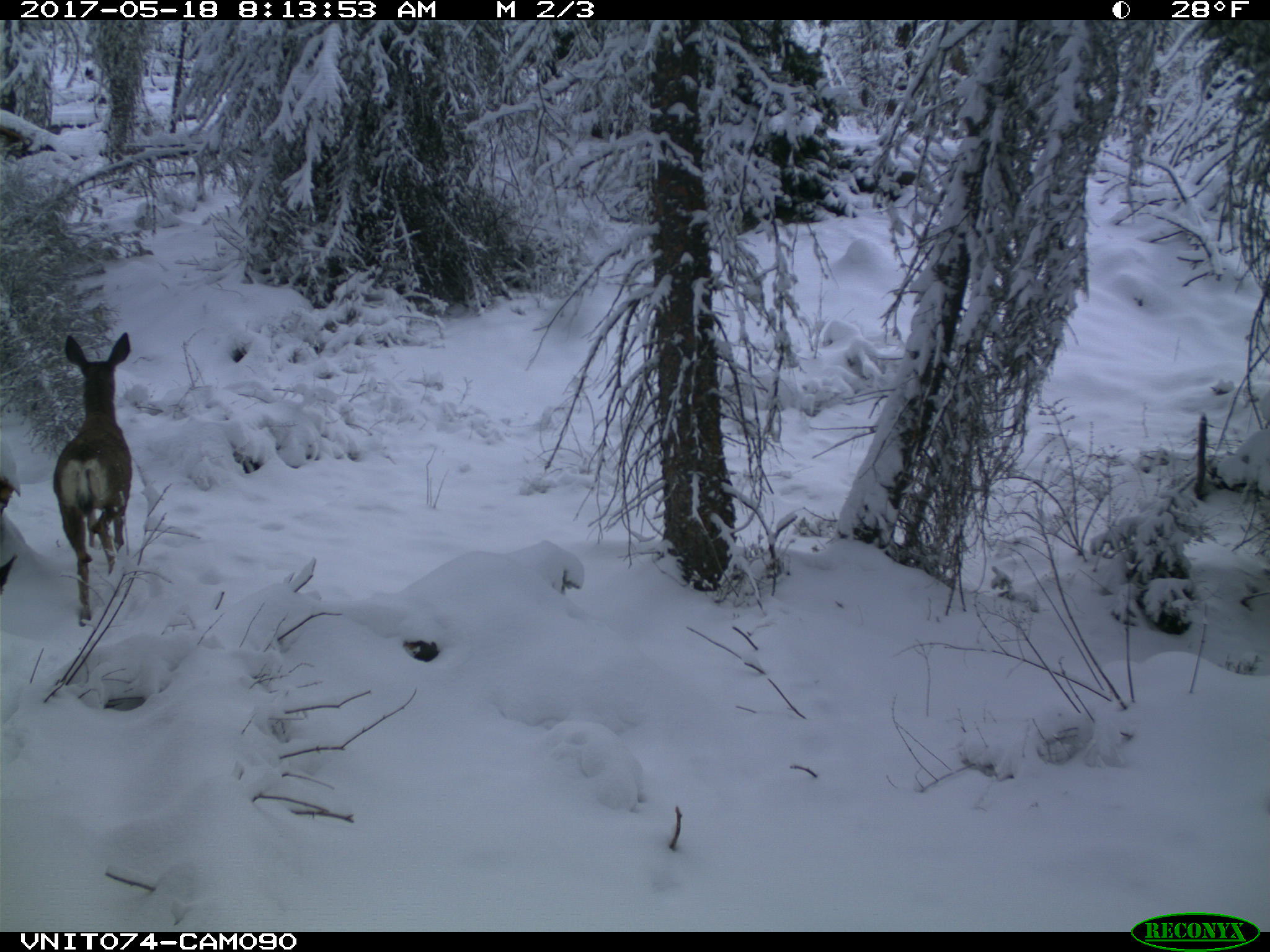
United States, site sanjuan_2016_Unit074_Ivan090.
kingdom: Animalia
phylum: Chordata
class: Mammalia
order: Artiodactyla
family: Cervidae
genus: Odocoileus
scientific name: Odocoileus hemionus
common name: mule deer